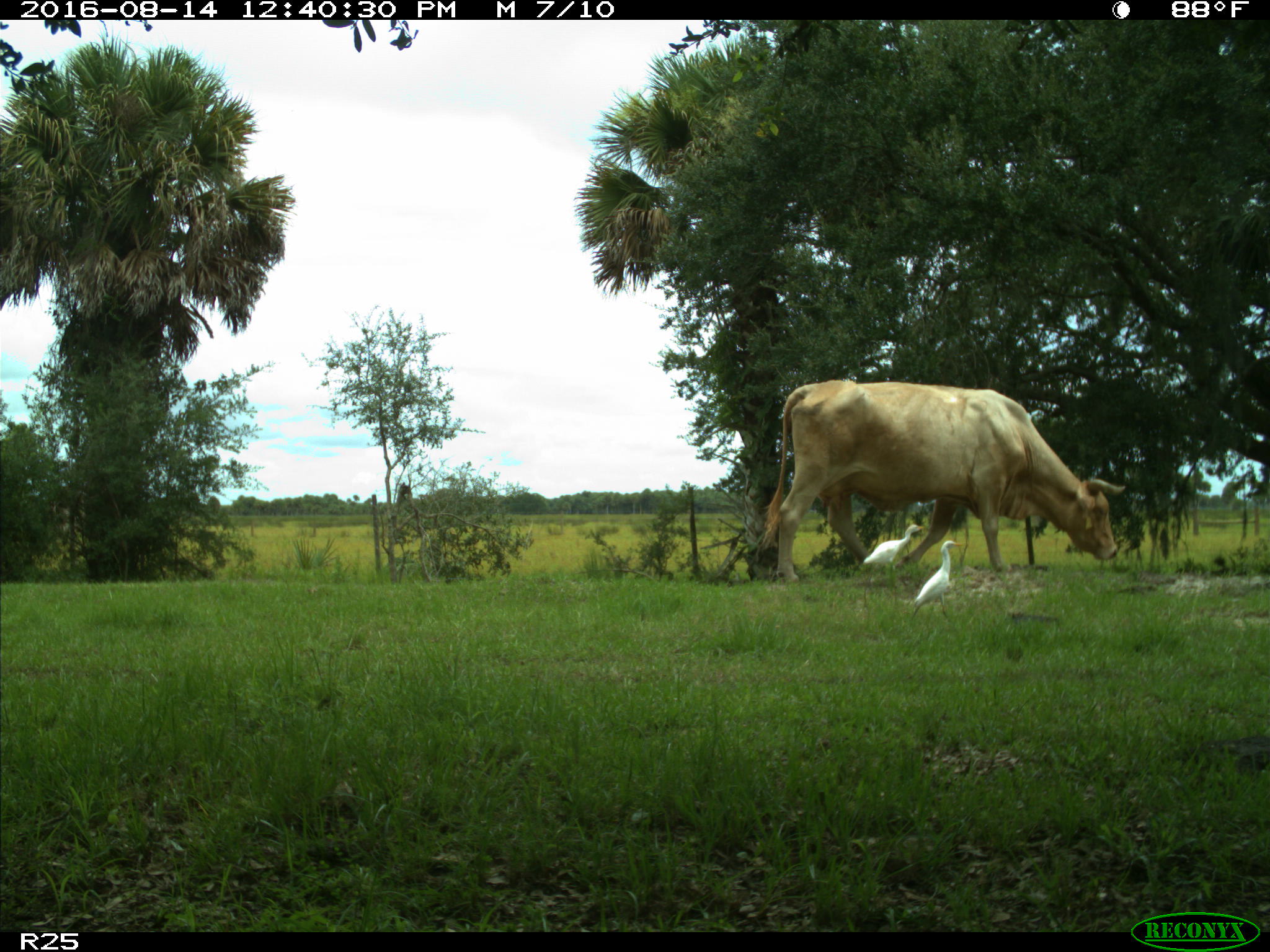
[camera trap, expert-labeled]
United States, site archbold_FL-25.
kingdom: Animalia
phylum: Chordata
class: Mammalia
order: Artiodactyla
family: Bovidae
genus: Bos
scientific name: Bos taurus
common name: domestic cow